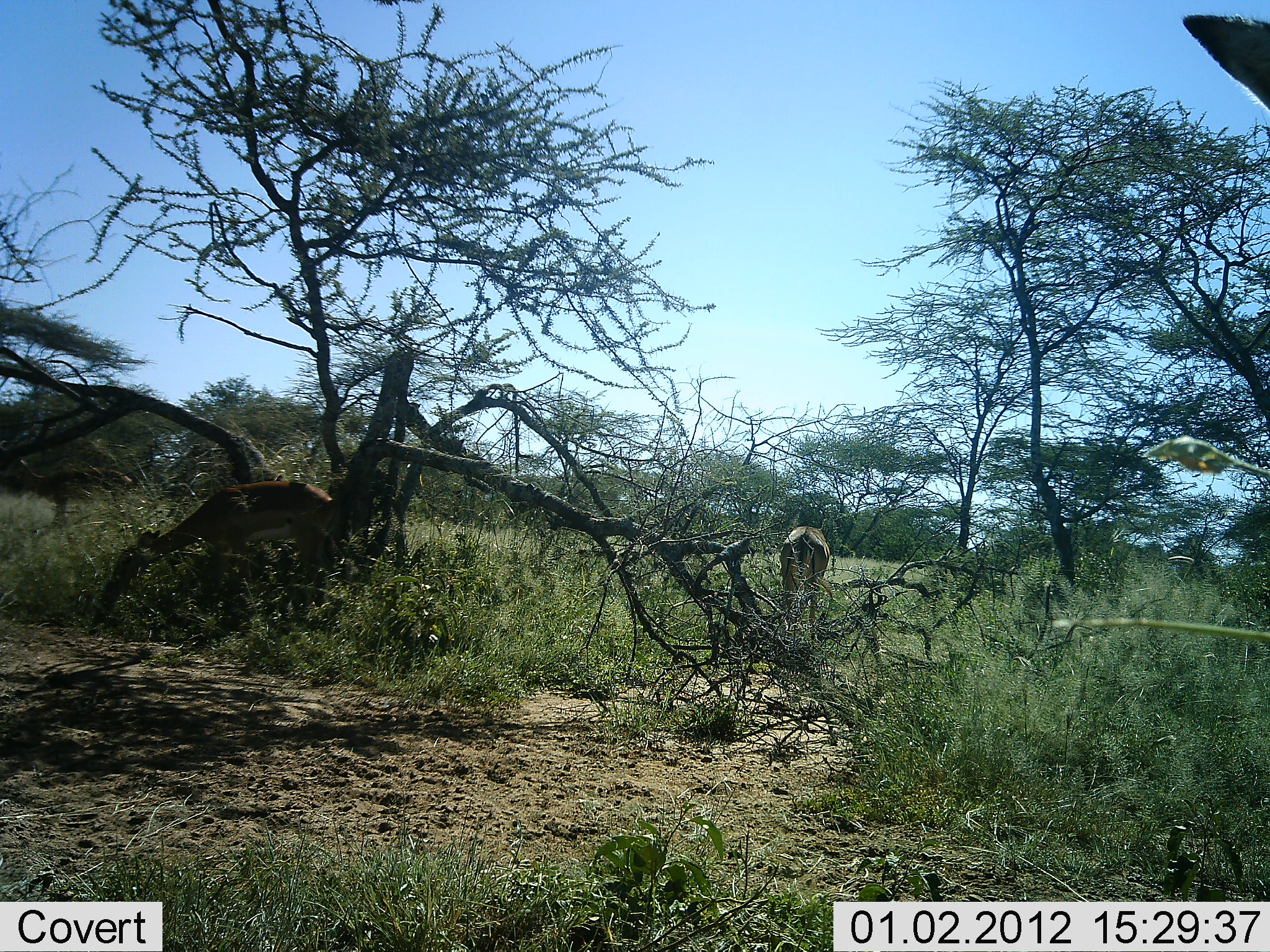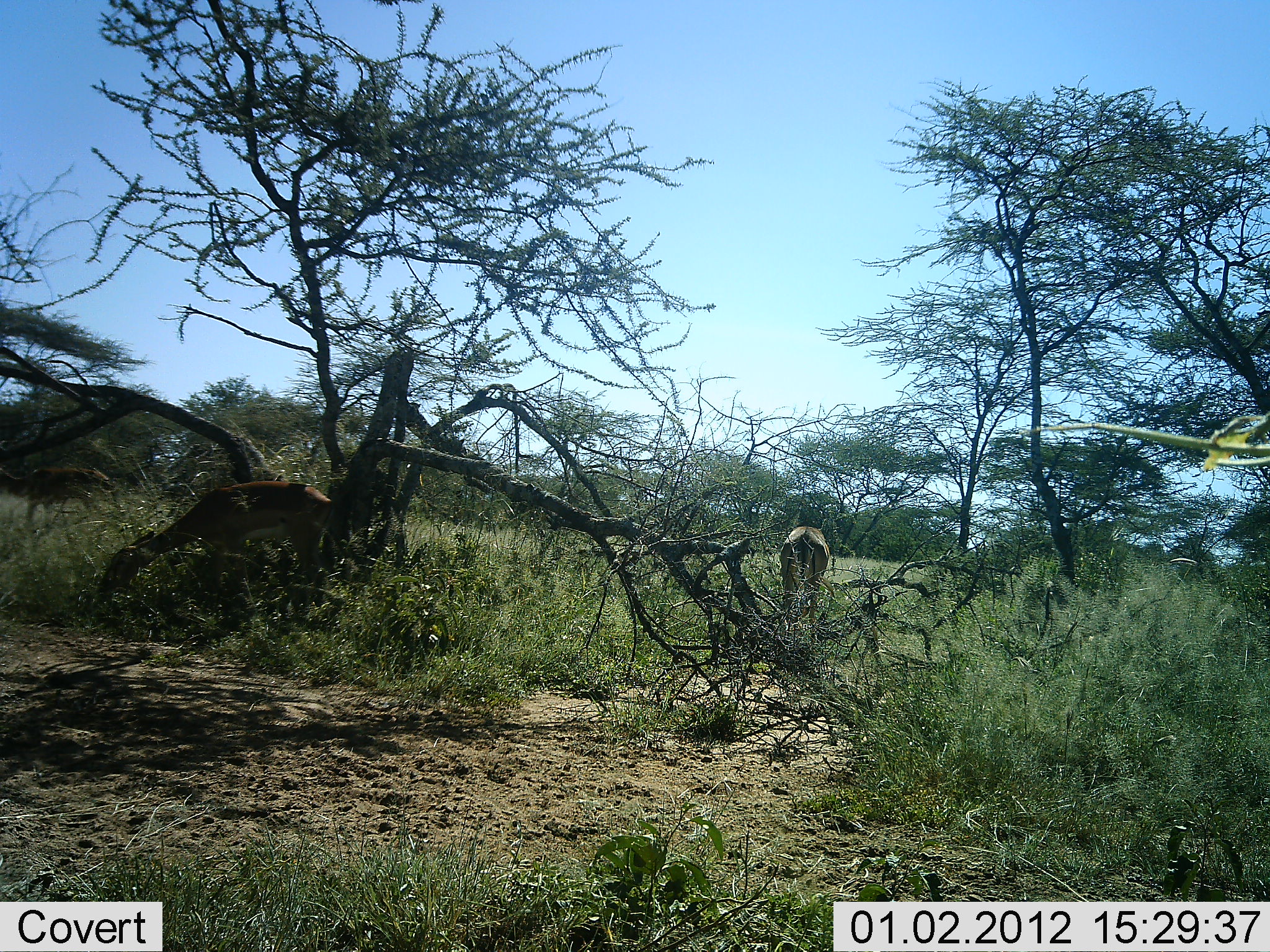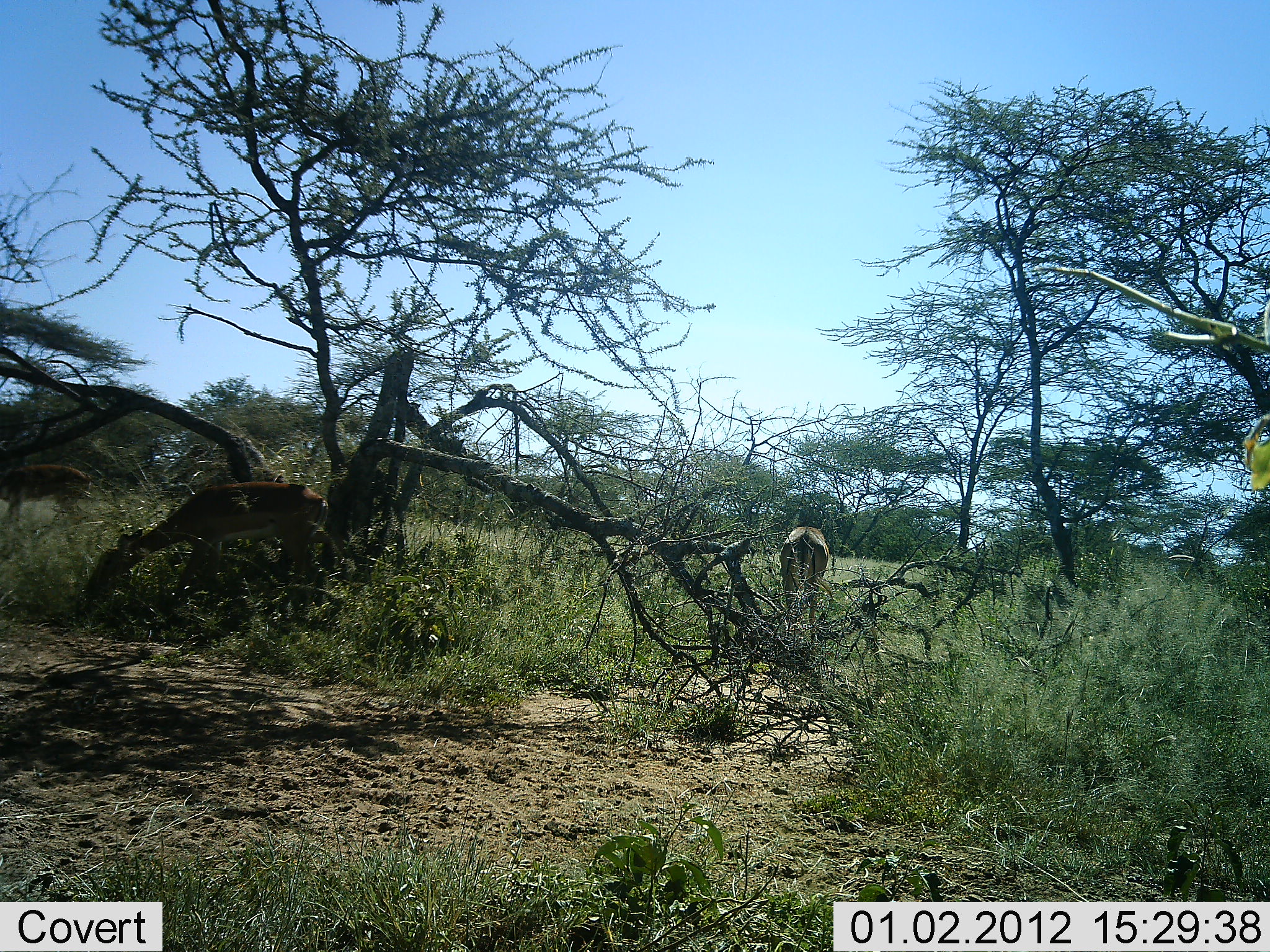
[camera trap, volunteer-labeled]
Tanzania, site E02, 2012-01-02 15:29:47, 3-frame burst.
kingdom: Animalia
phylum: Chordata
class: Mammalia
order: Artiodactyla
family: Bovidae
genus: Aepyceros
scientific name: Aepyceros melampus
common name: impala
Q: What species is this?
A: Impala (Aepyceros melampus).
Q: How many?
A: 3.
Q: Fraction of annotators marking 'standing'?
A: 20%.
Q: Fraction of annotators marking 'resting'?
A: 0%.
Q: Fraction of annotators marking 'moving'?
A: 33%.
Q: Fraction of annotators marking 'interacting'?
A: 0%.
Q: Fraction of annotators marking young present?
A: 0%.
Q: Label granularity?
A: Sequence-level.